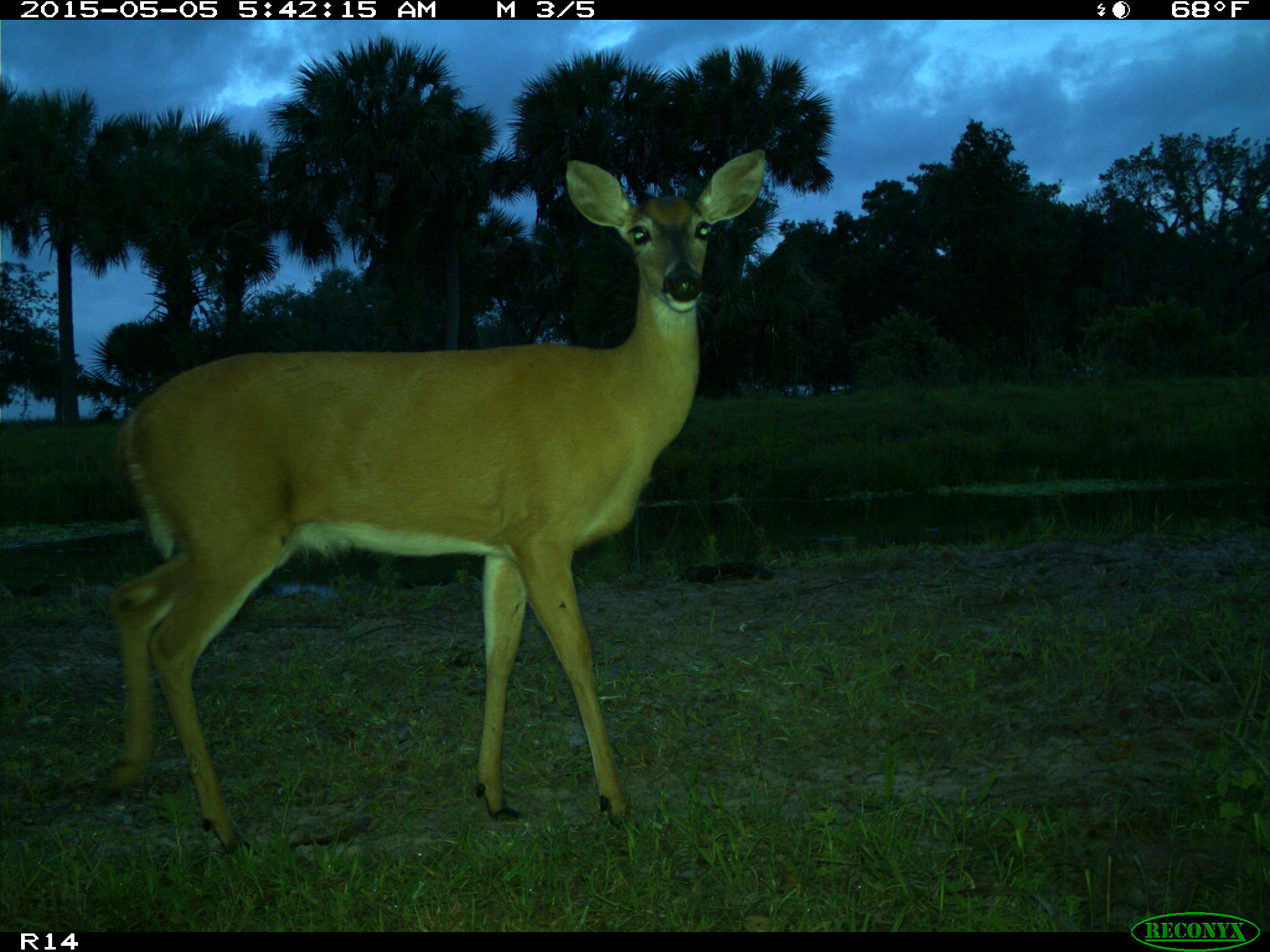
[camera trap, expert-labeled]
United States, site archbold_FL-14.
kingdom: Animalia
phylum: Chordata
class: Mammalia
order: Artiodactyla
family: Cervidae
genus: Odocoileus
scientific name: Odocoileus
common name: deer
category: unidentified deer